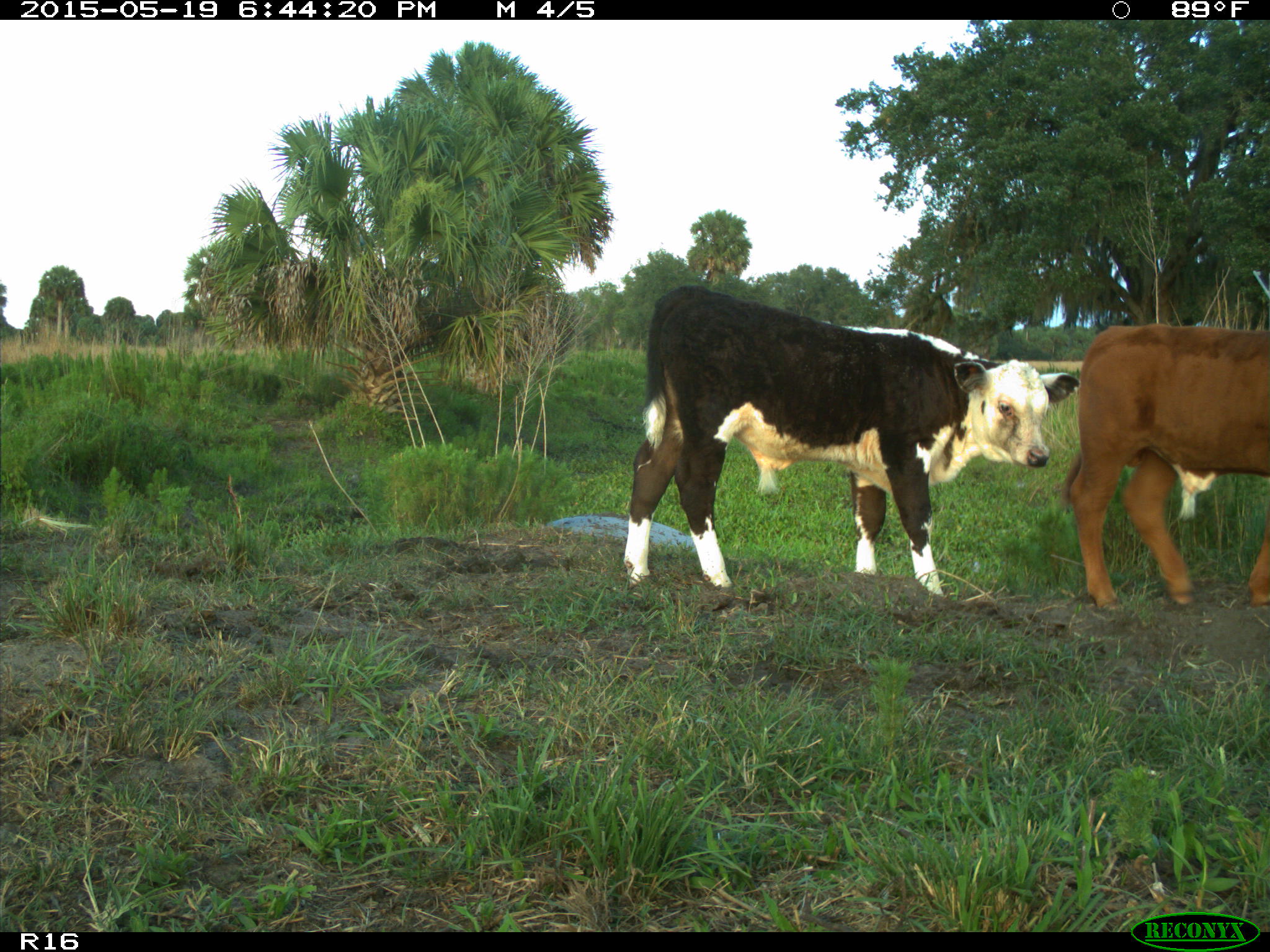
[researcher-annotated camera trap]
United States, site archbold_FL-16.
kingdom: Animalia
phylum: Chordata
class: Mammalia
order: Artiodactyla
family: Bovidae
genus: Bos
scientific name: Bos taurus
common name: domestic cow